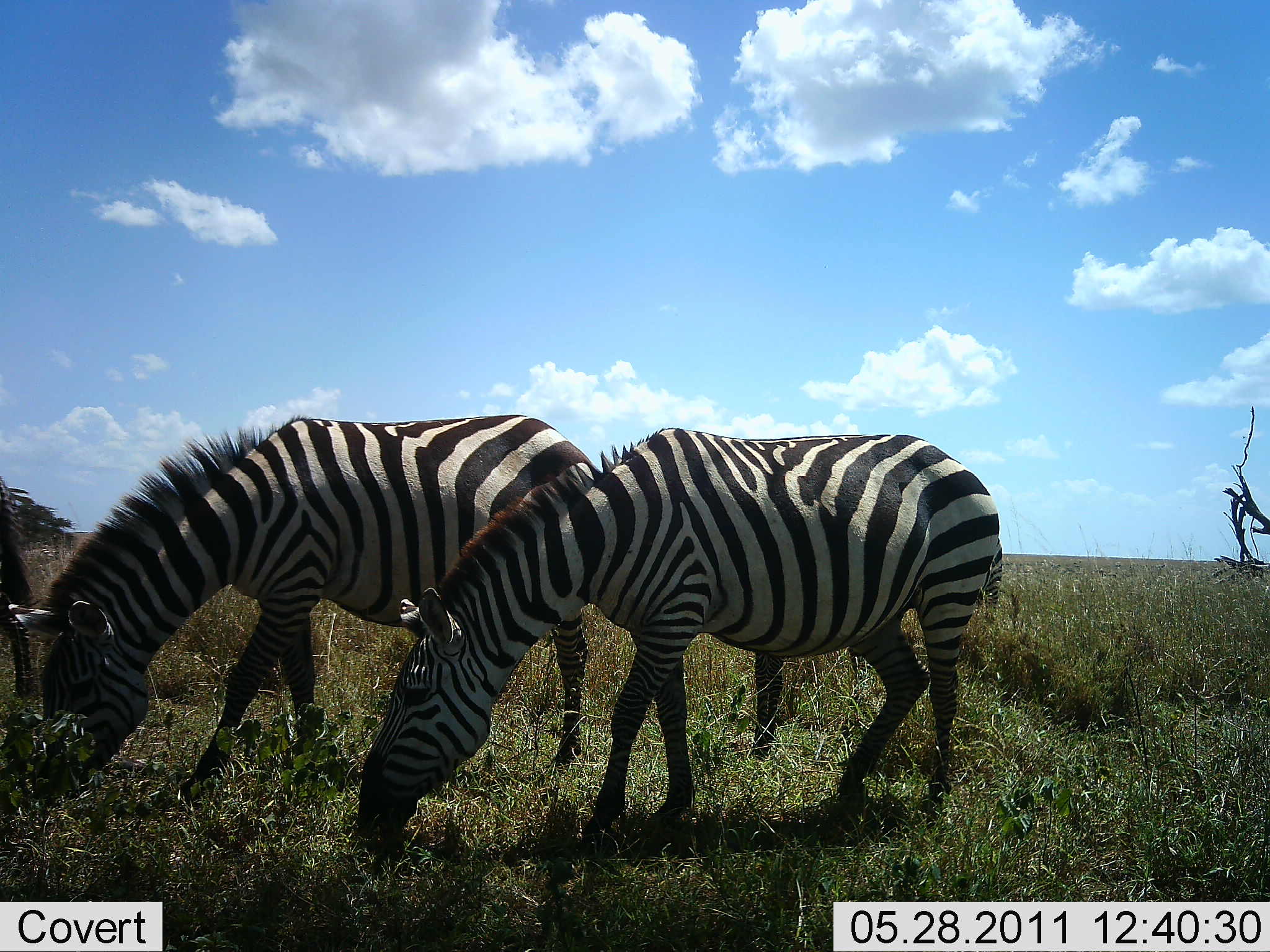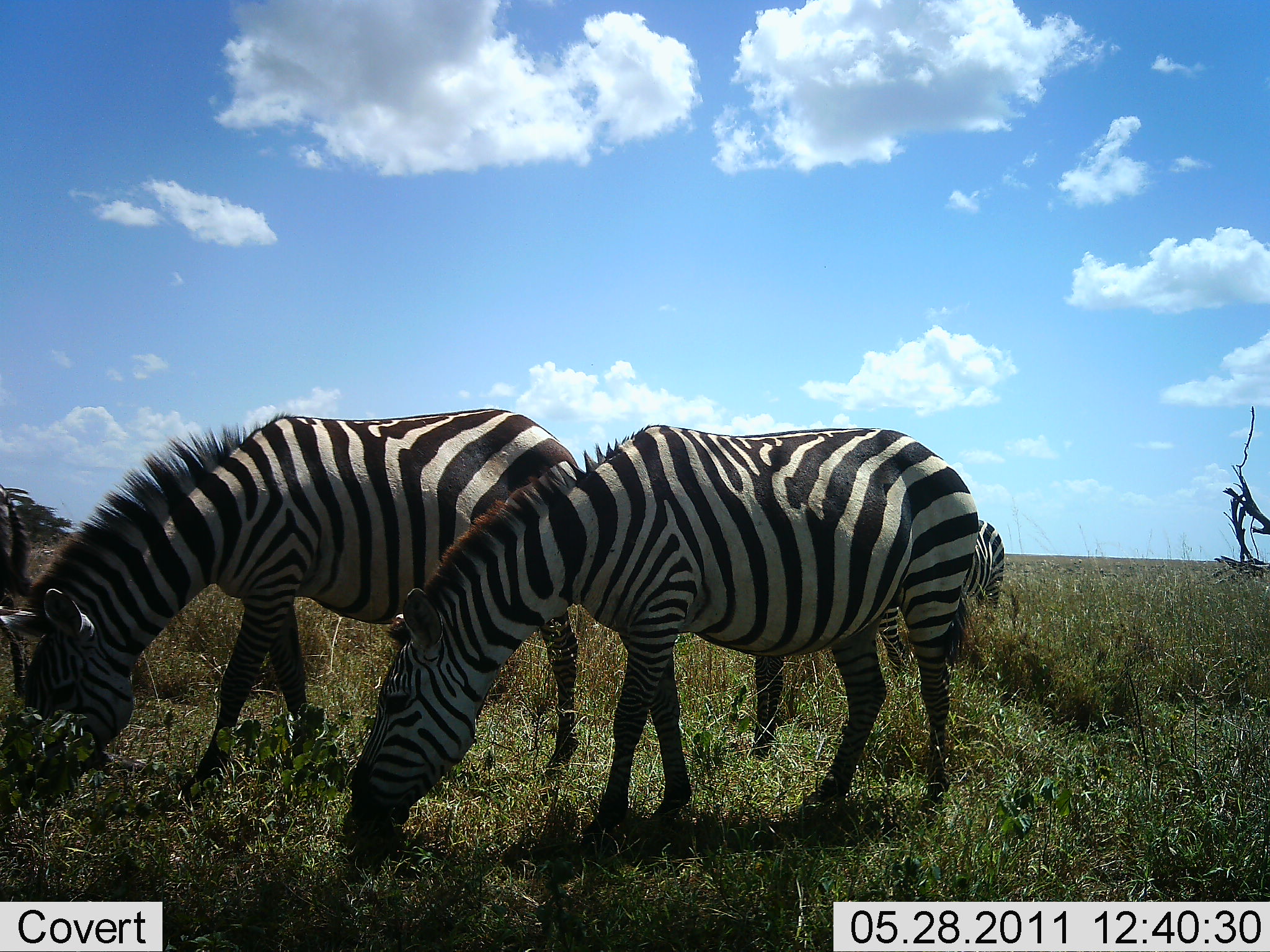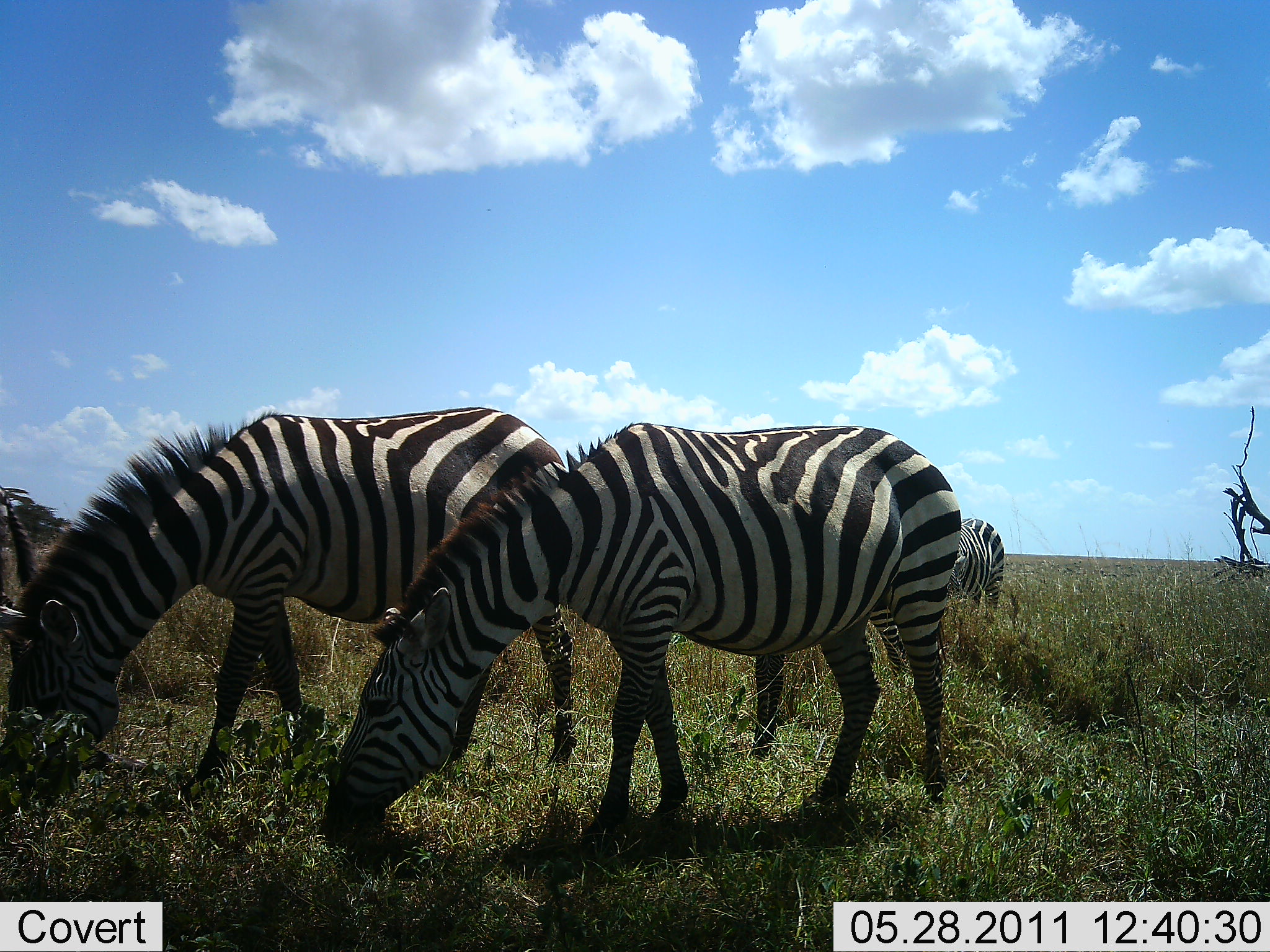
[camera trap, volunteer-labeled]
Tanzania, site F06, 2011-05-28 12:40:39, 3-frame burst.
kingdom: Animalia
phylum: Chordata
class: Mammalia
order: Perissodactyla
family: Equidae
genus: Equus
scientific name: Equus quagga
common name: plains zebra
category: zebra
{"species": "zebra (plains zebra) (Equus quagga)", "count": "3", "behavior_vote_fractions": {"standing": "36%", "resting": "0%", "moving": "7%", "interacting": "0%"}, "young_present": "0%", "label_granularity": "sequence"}